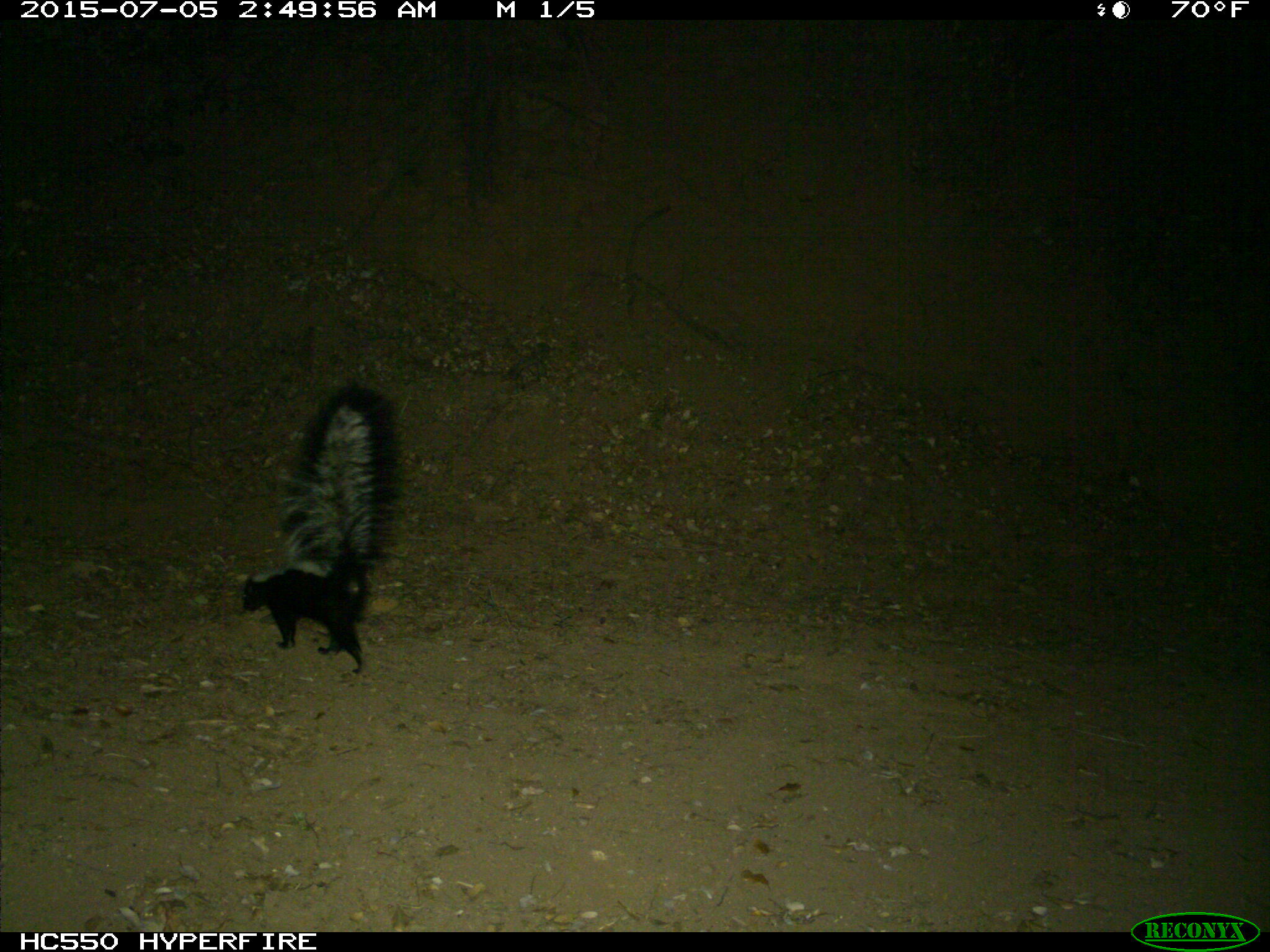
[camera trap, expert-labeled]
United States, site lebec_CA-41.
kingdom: Animalia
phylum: Chordata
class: Mammalia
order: Carnivora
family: Mephitidae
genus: Mephitis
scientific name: Mephitis mephitis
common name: striped skunk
Mephitis mephitis (striped skunk).